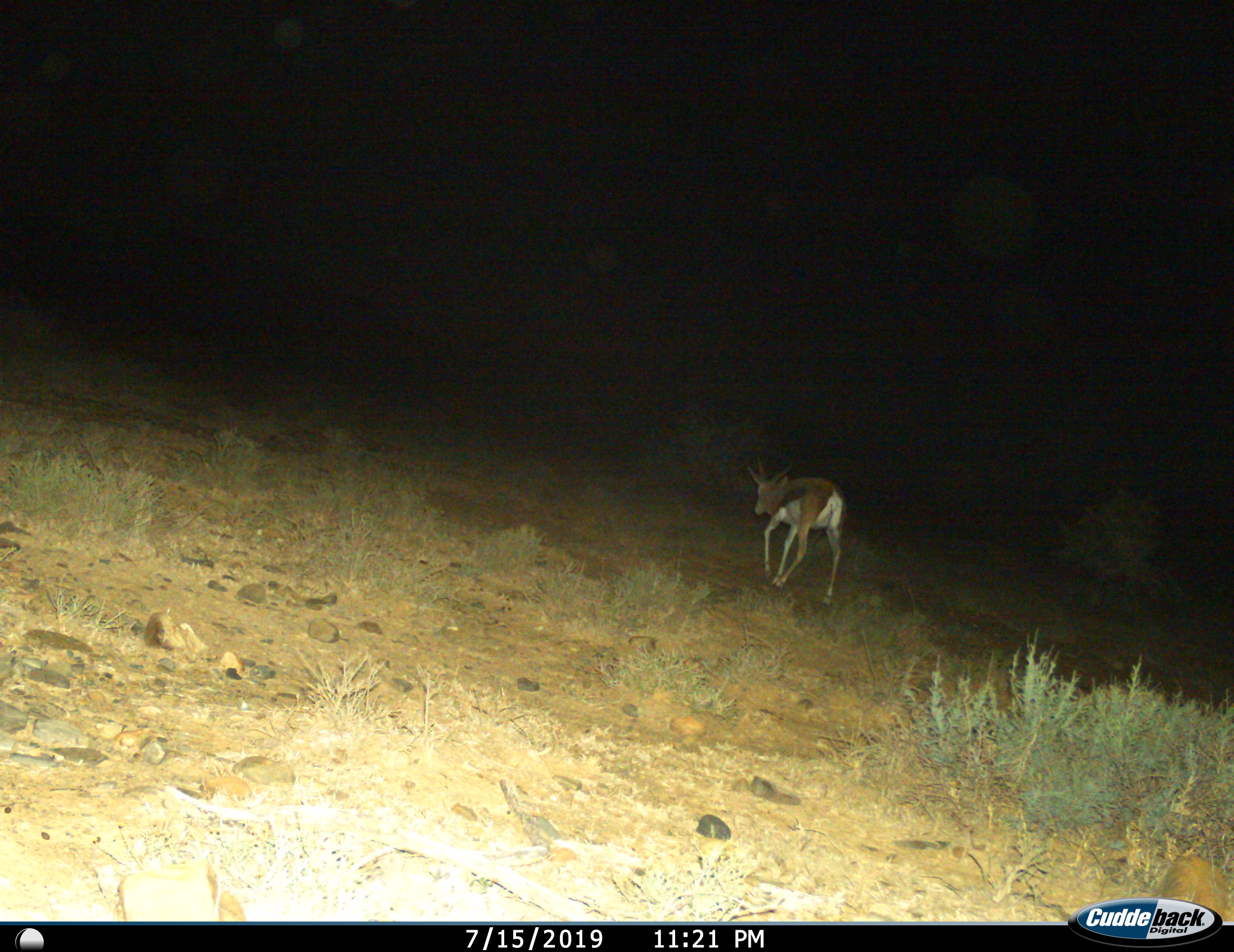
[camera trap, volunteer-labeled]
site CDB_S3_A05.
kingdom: Animalia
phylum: Chordata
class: Mammalia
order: Artiodactyla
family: Bovidae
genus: Antidorcas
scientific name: Antidorcas marsupialis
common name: springbok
Springbok (Antidorcas marsupialis), count 1. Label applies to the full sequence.